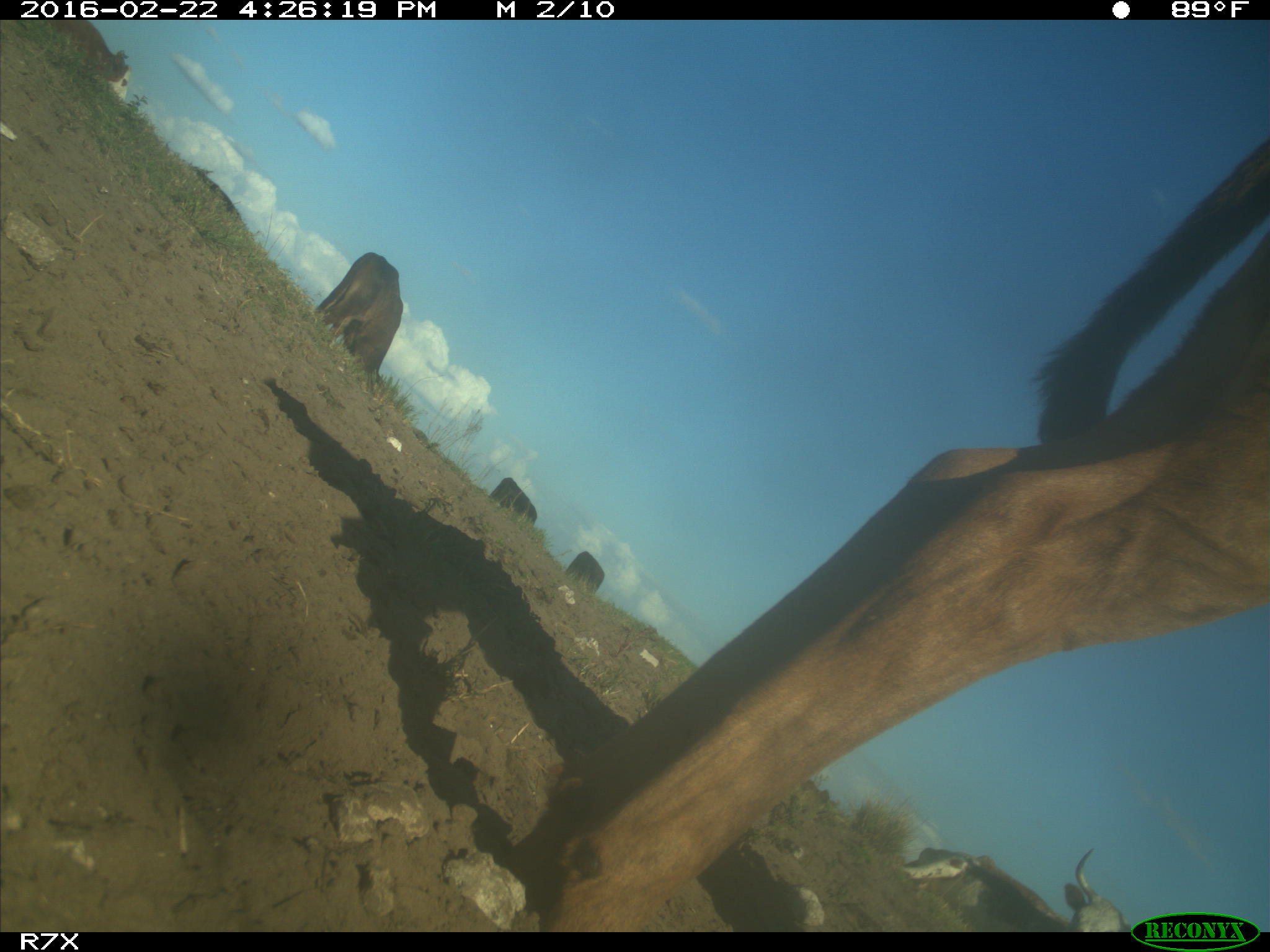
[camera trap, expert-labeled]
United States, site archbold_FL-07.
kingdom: Animalia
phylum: Chordata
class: Mammalia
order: Artiodactyla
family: Bovidae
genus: Bos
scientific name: Bos taurus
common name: domestic cow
Bos taurus (domestic cow).